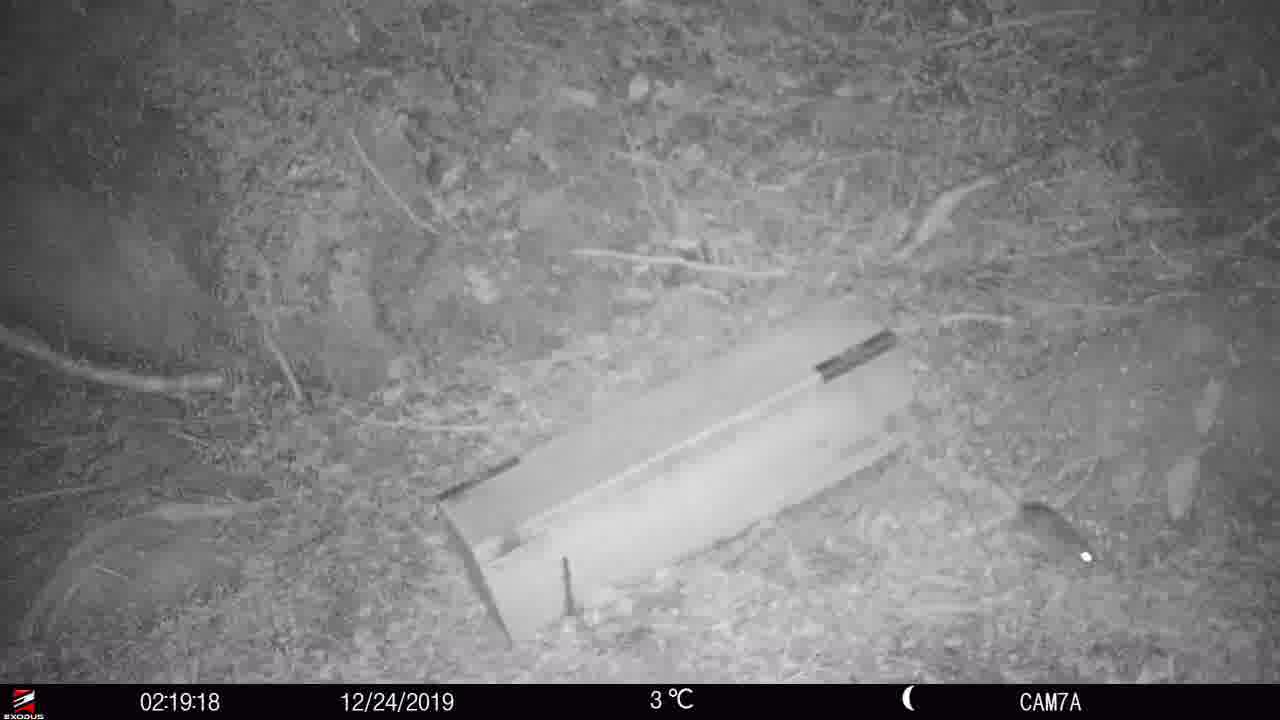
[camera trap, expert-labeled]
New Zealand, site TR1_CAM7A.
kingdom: Animalia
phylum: Chordata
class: Mammalia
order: Rodentia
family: Muridae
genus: Rattus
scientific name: Rattus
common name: rat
Rat (Rattus).